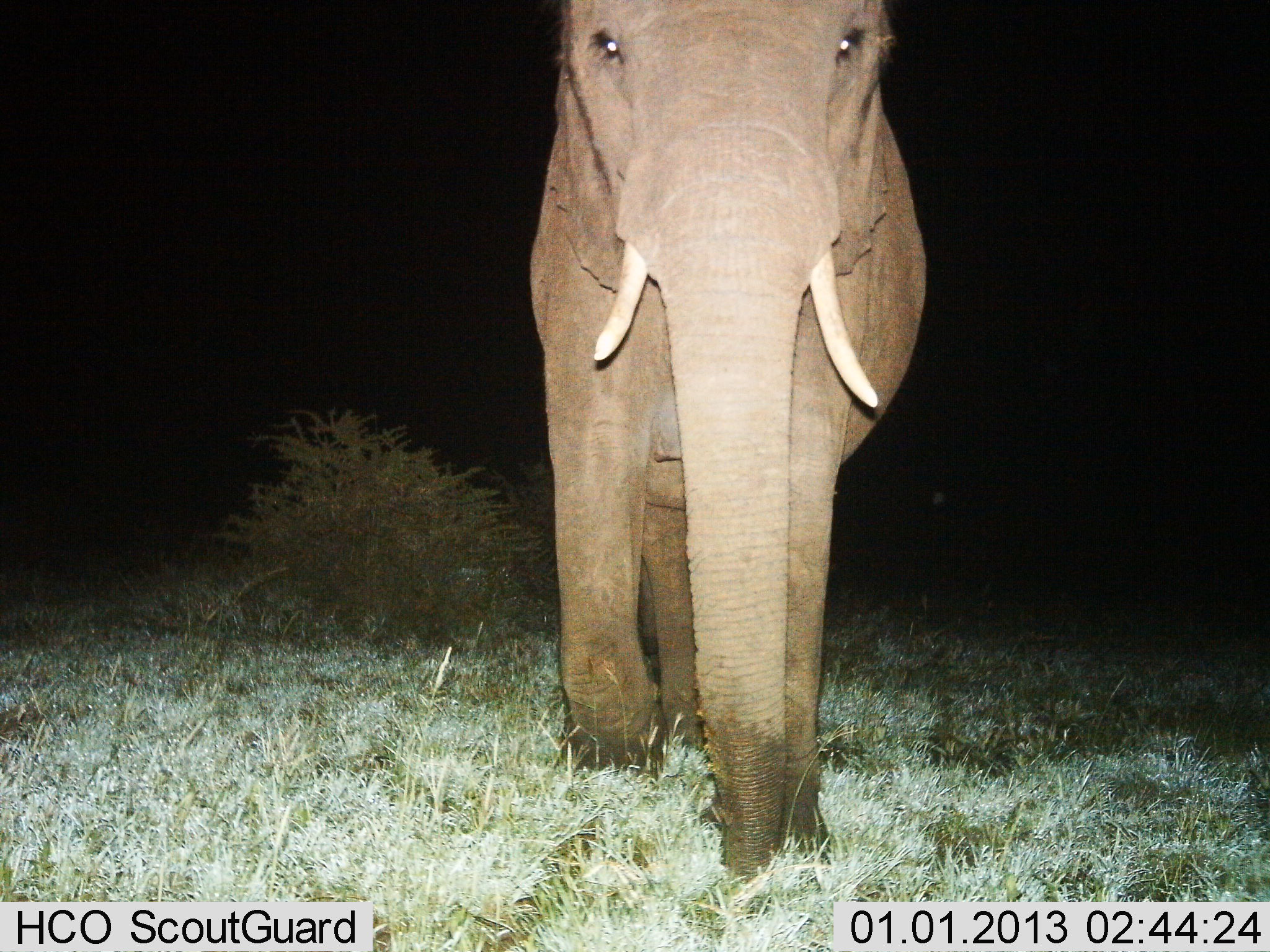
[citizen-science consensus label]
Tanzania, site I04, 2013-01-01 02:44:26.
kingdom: Animalia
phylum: Chordata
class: Mammalia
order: Proboscidea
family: Elephantidae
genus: Loxodonta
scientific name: Loxodonta africana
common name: african bush elephant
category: elephant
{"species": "elephant (african bush elephant) (Loxodonta africana)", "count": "1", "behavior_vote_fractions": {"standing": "41%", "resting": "0%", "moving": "52%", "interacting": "7%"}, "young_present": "0%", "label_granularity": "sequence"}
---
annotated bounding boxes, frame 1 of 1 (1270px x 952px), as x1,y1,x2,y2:
animal: 527,0,928,884